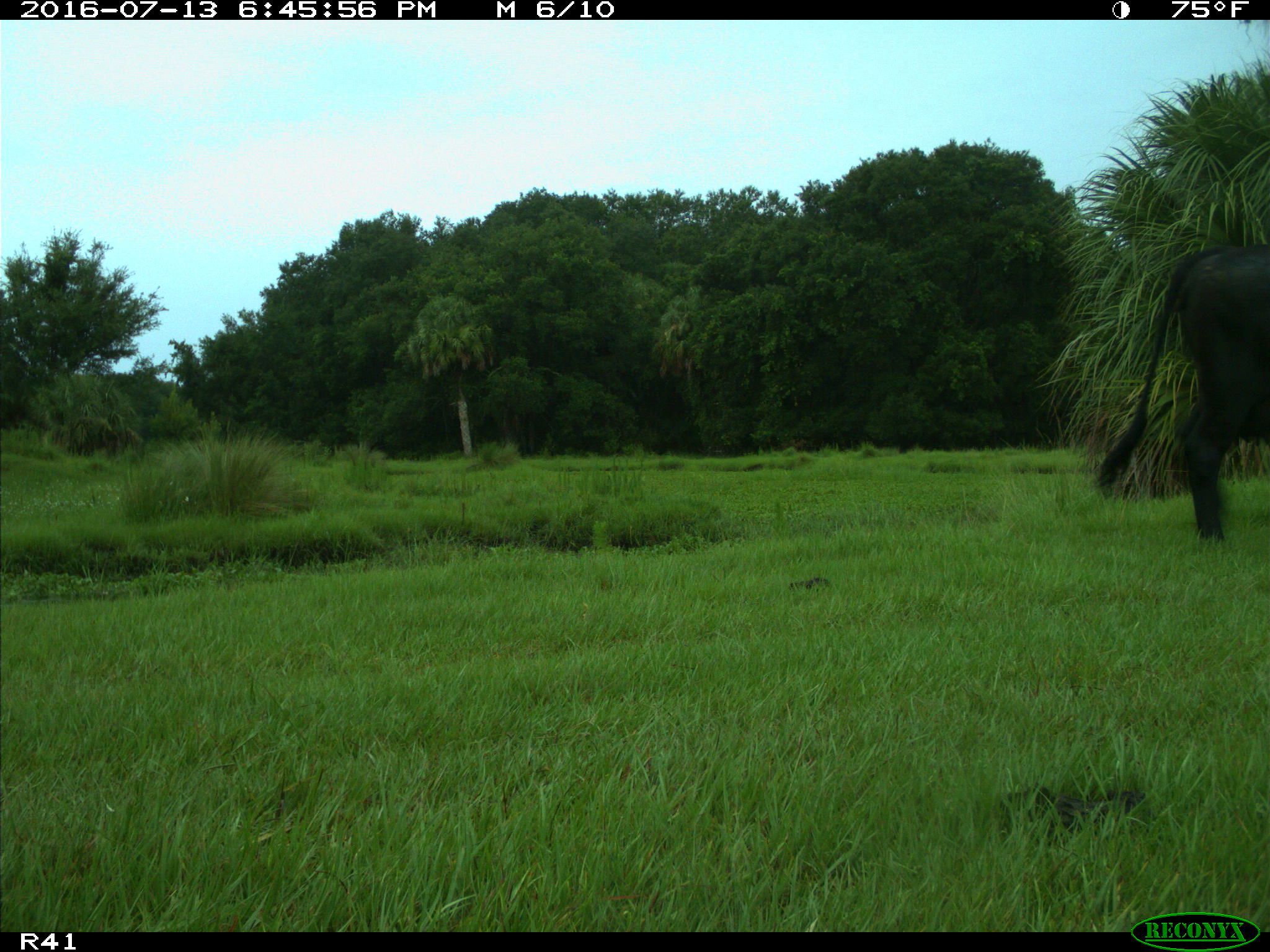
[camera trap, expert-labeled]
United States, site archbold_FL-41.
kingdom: Animalia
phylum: Chordata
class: Mammalia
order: Artiodactyla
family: Bovidae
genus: Bos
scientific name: Bos taurus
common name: domestic cow